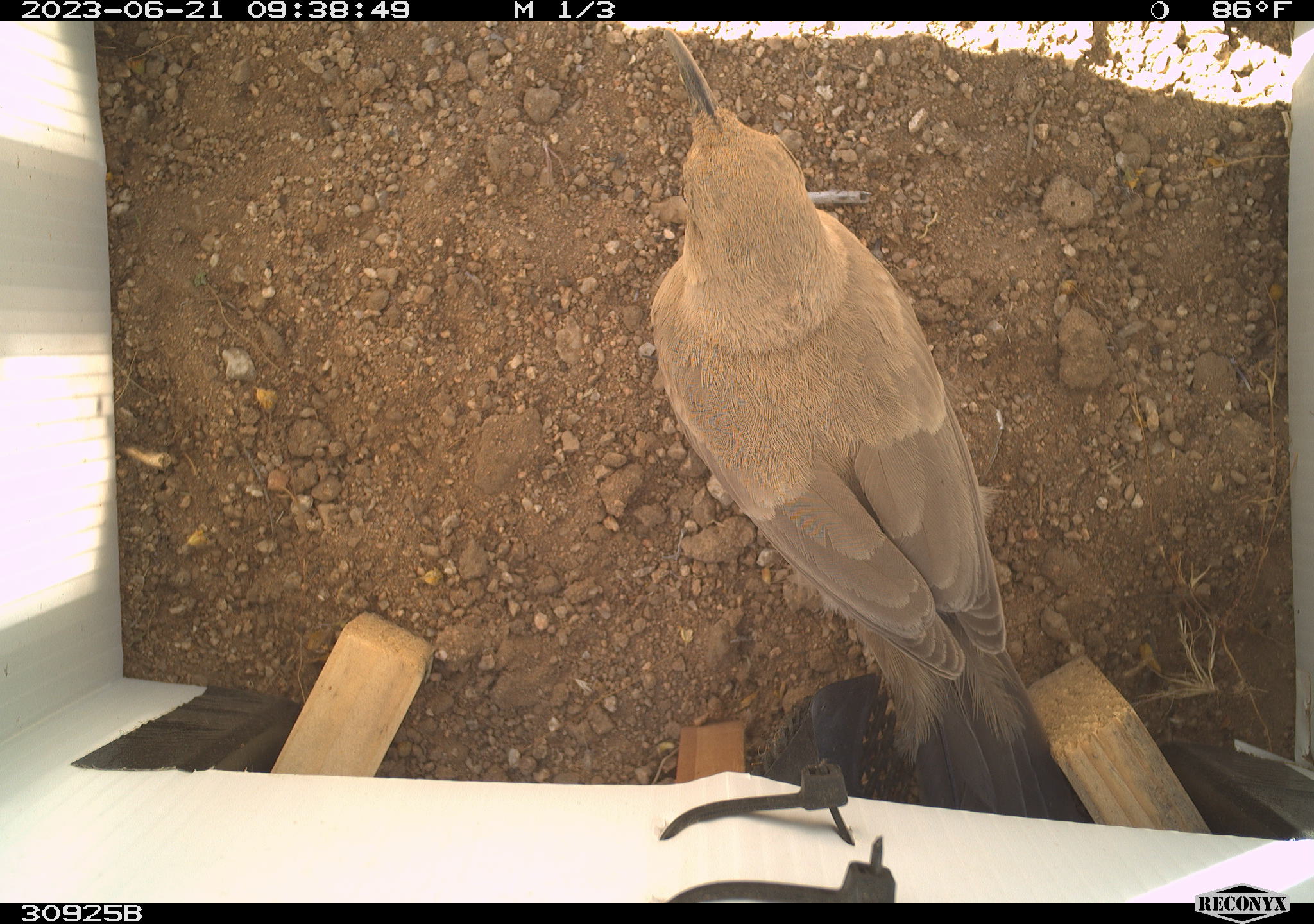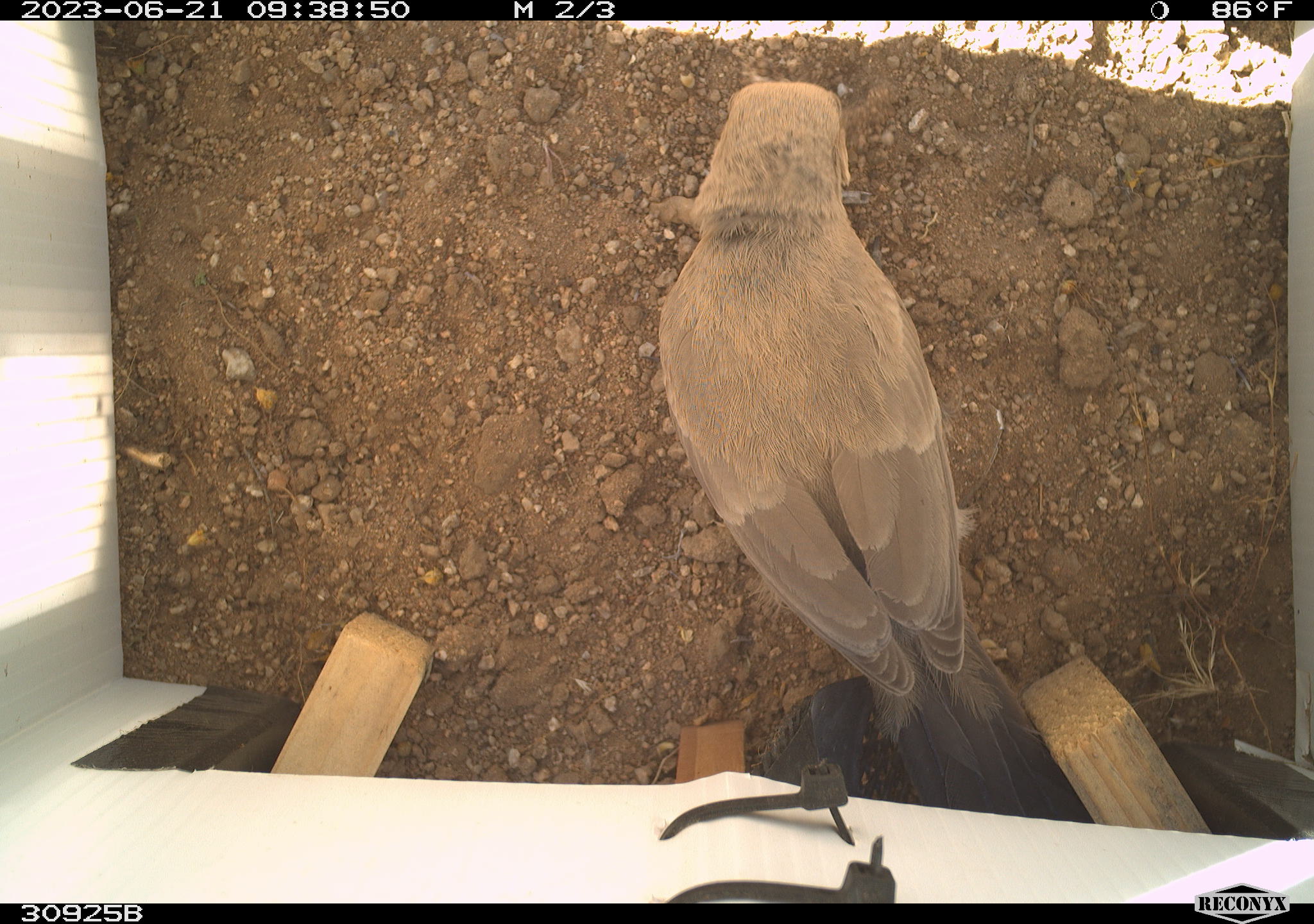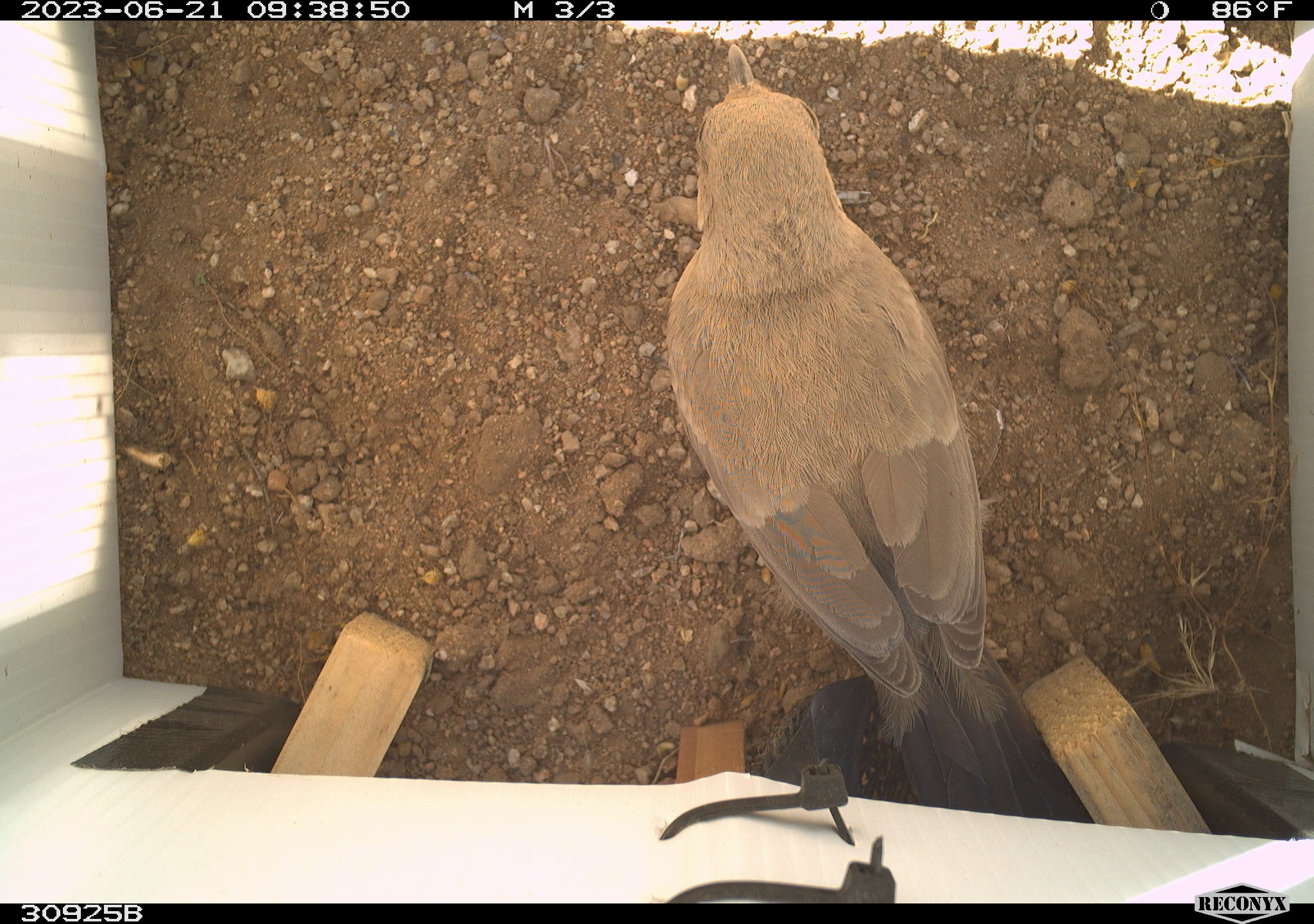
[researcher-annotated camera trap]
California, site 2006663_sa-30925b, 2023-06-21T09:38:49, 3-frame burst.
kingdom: Animalia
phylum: Chordata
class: Aves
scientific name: Aves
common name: bird